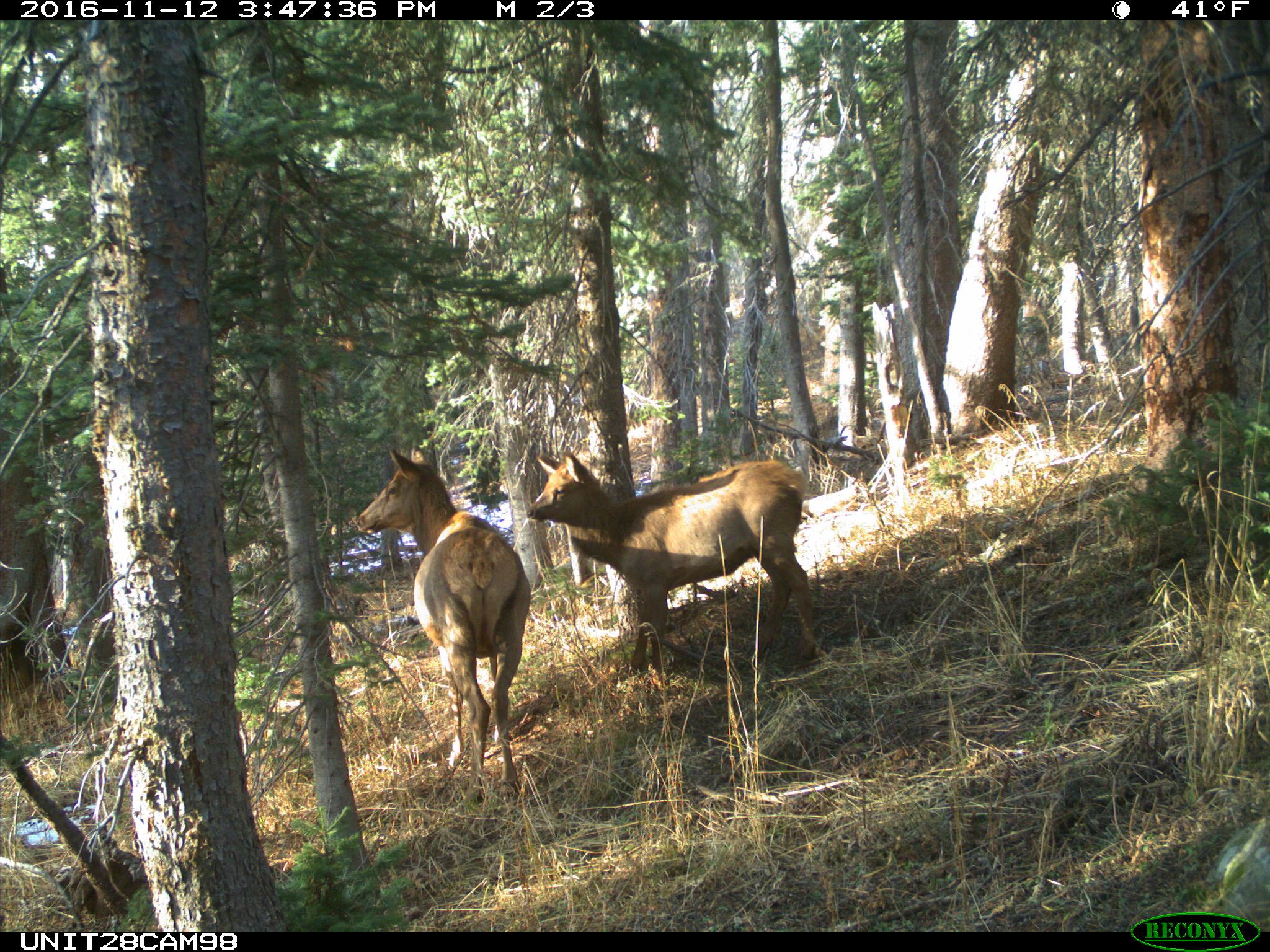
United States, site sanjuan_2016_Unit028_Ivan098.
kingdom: Animalia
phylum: Chordata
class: Mammalia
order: Artiodactyla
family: Cervidae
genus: Cervus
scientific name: Cervus elaphus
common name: red deer